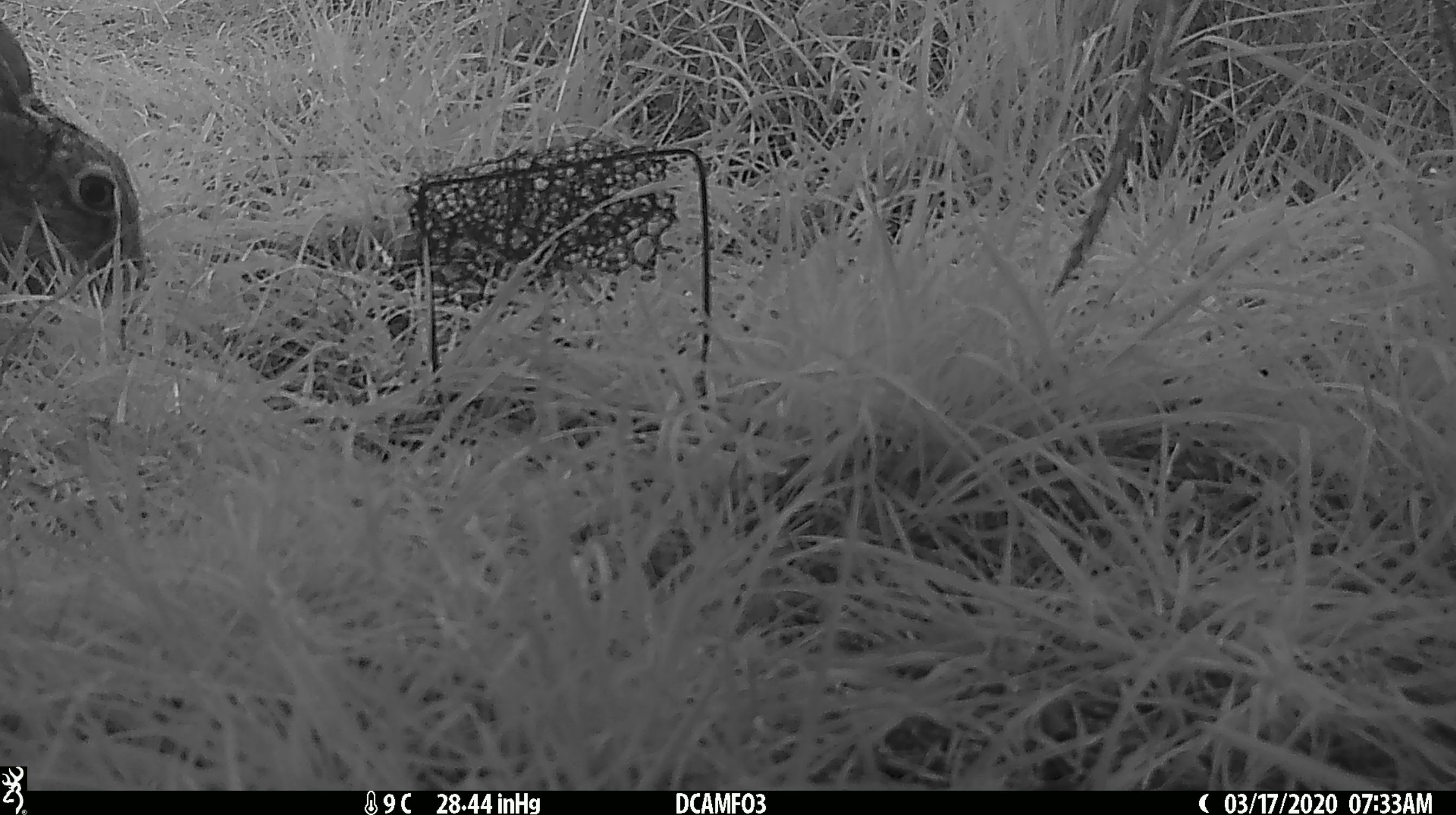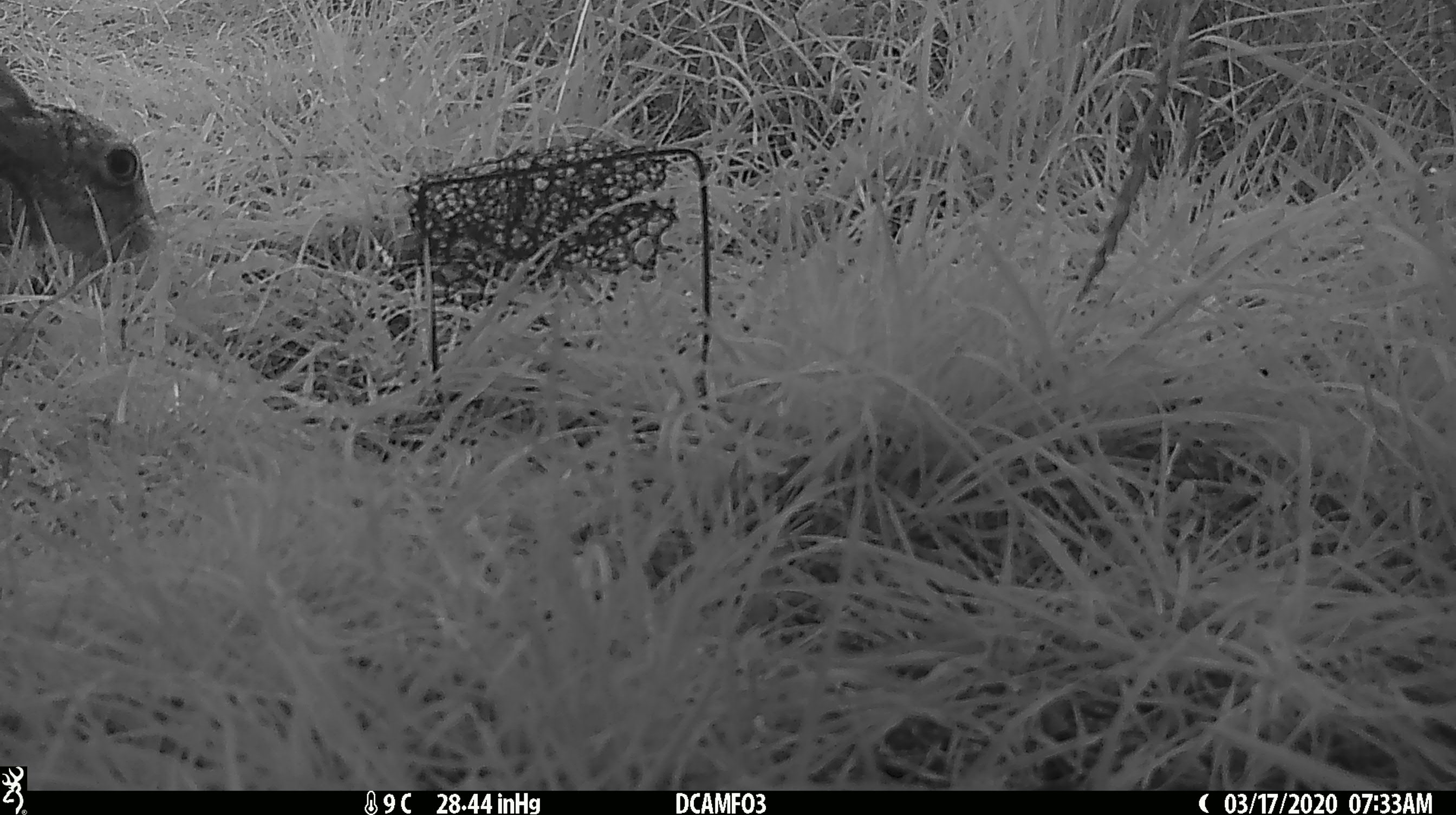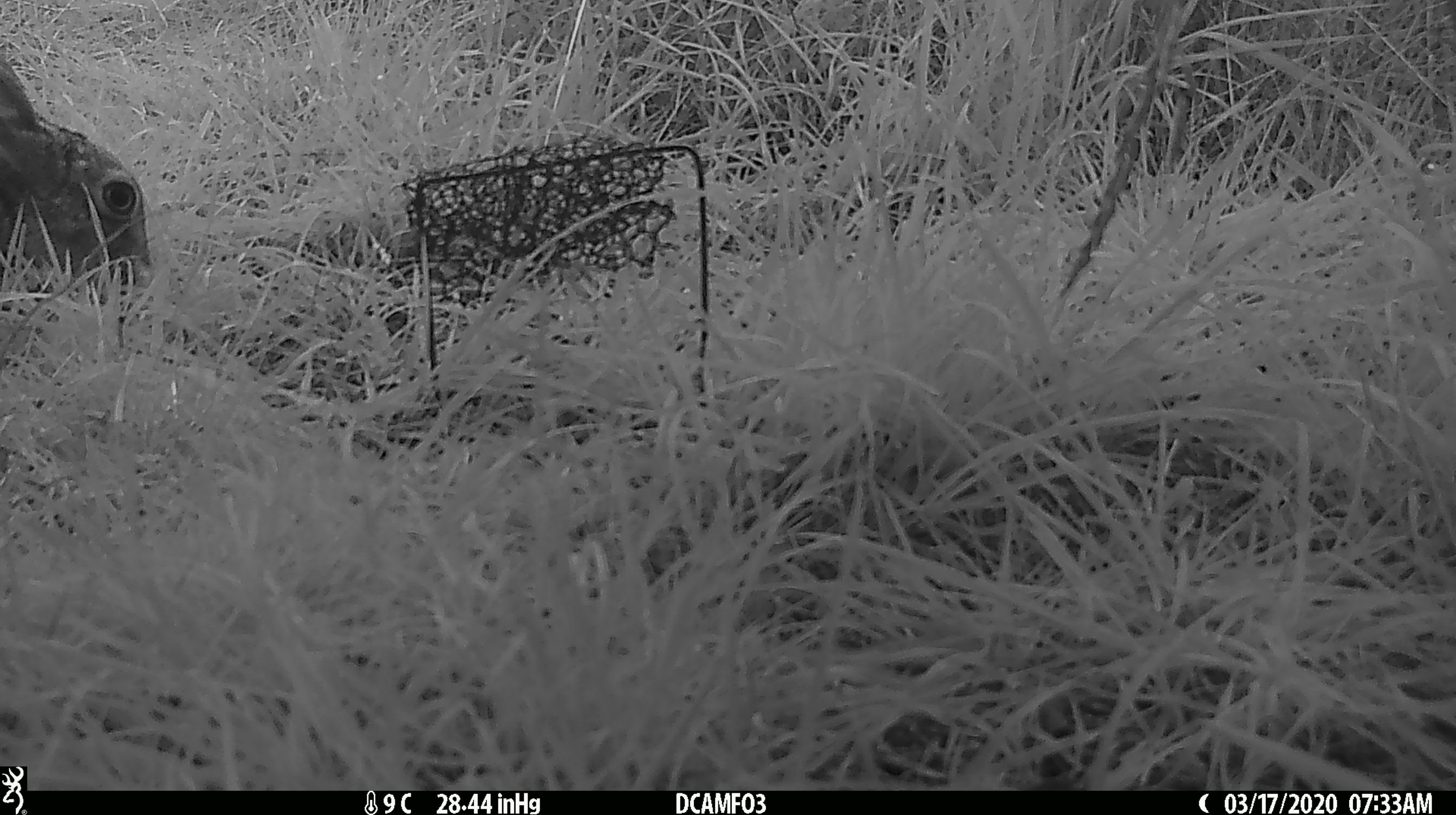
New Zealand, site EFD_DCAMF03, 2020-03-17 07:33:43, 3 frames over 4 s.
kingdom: Animalia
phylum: Chordata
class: Mammalia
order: Lagomorpha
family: Leporidae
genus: Lepus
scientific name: Lepus europaeus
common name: brown hare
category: hare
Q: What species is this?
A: Hare (brown hare) (Lepus europaeus).